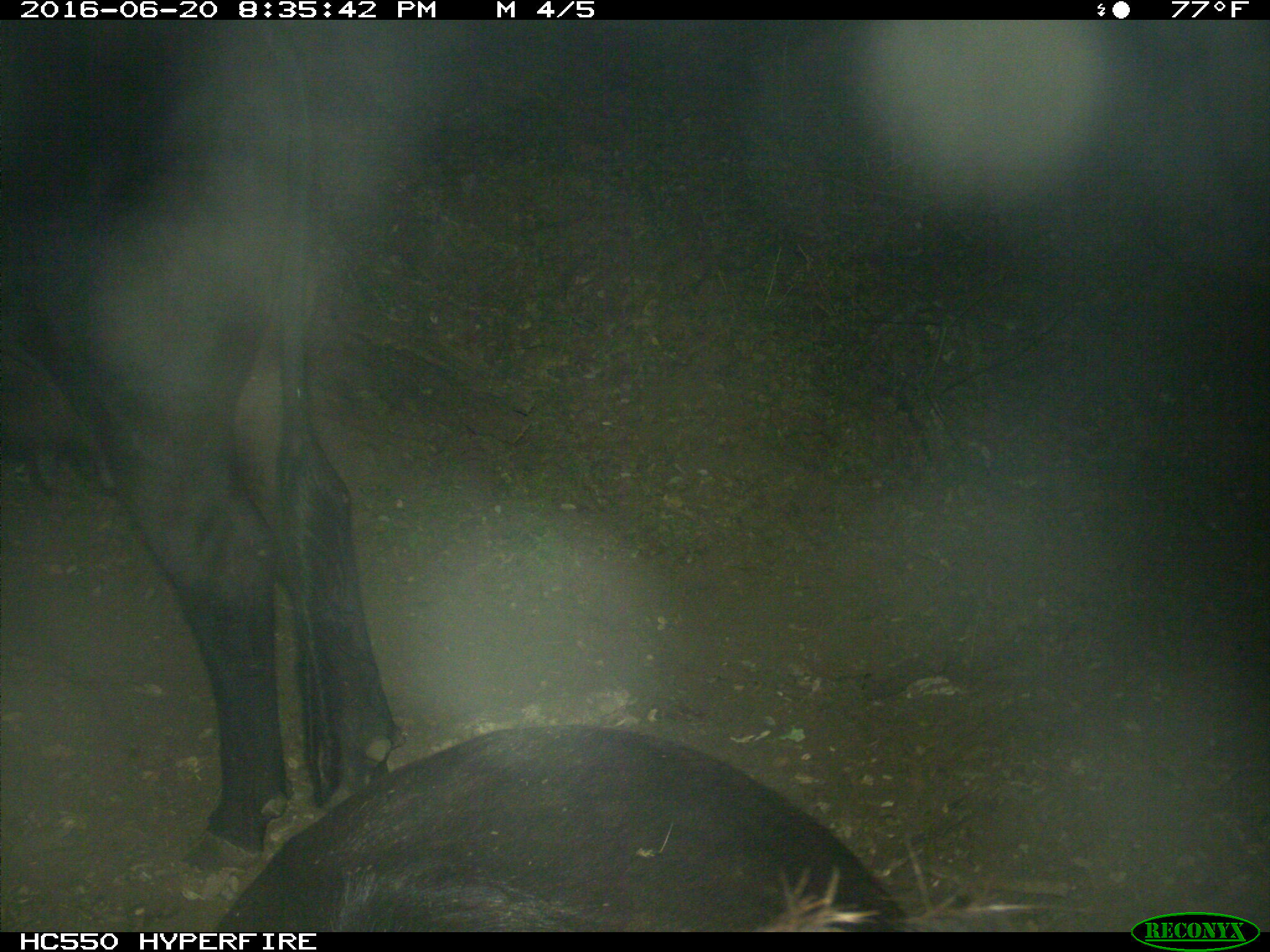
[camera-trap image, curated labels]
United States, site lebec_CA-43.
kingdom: Animalia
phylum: Chordata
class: Mammalia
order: Artiodactyla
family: Bovidae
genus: Bos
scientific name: Bos taurus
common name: domestic cow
Bos taurus (domestic cow).